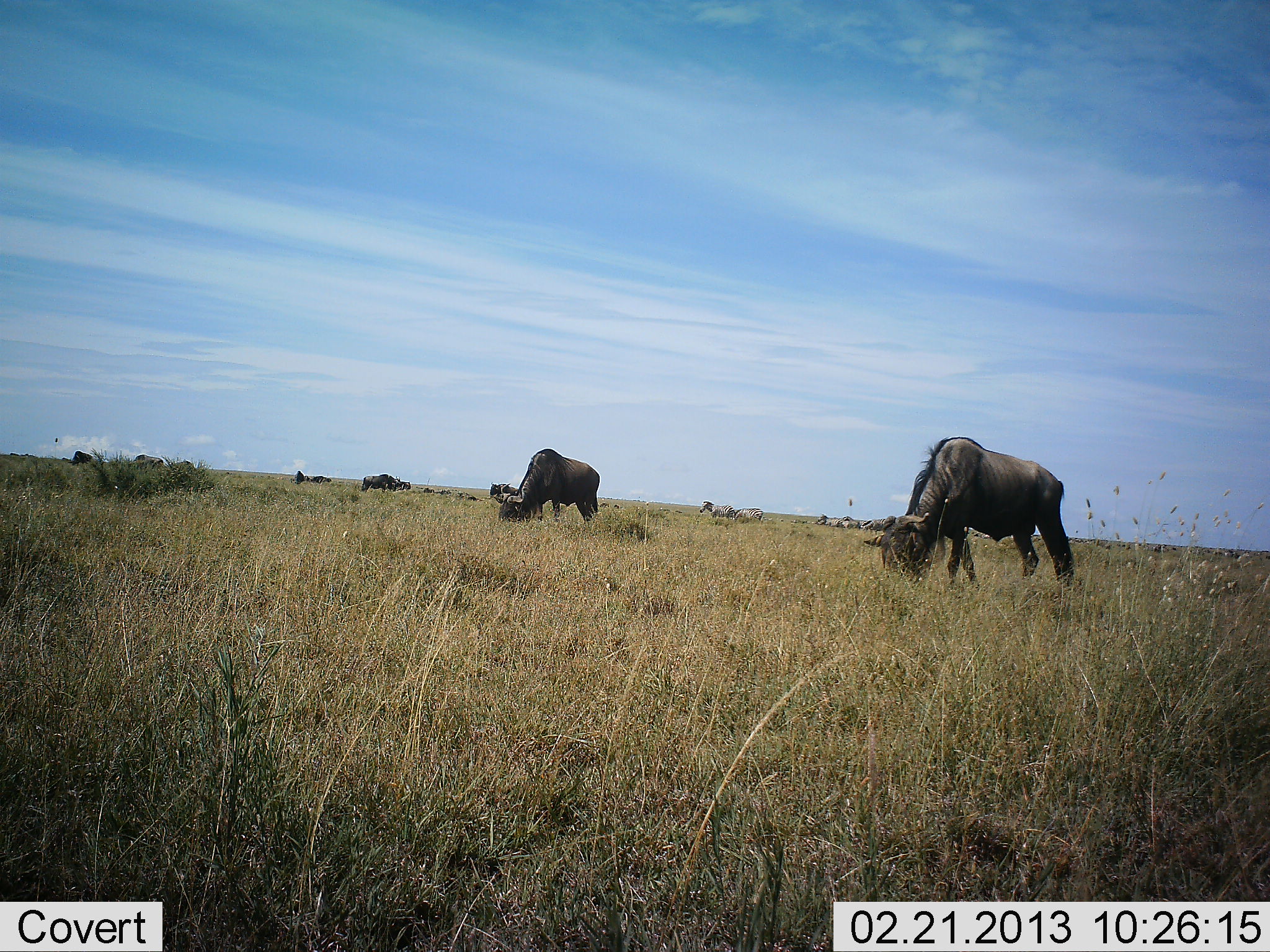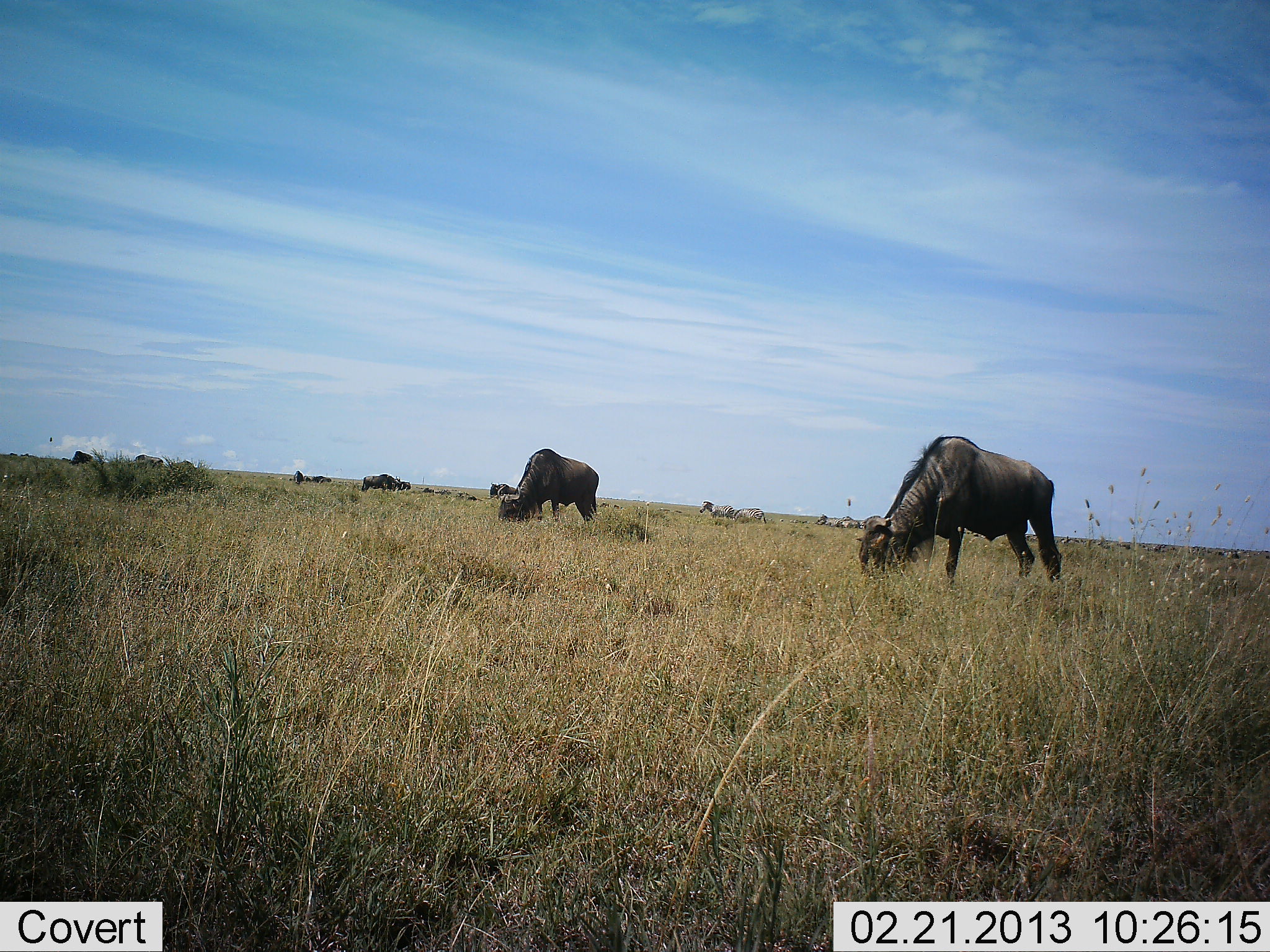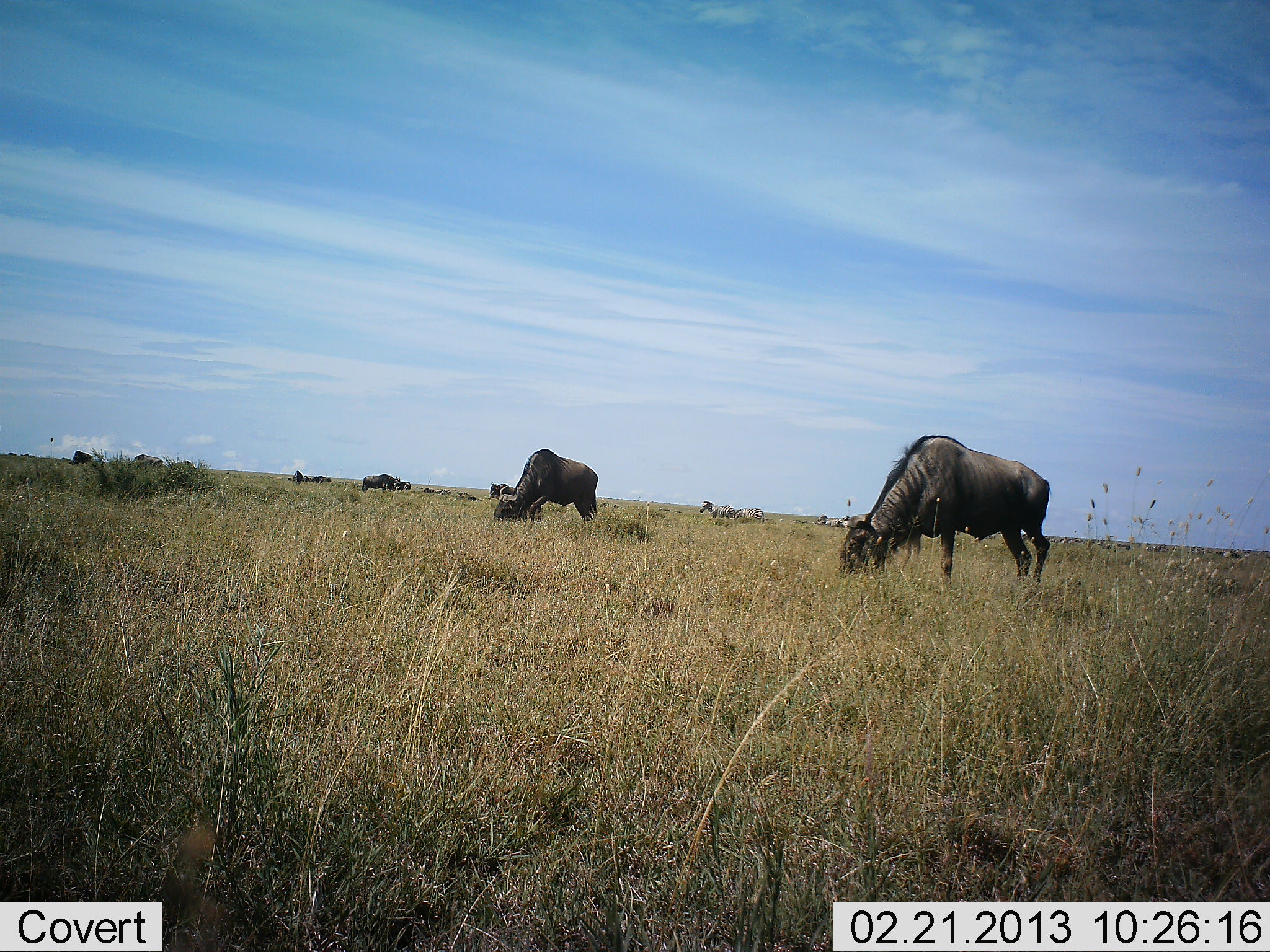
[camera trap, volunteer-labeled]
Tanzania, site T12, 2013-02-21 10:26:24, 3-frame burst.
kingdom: Animalia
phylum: Chordata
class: Mammalia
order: Artiodactyla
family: Bovidae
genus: Connochaetes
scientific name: Connochaetes taurinus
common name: blue wildebeest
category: wildebeest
Wildebeest (blue wildebeest) (Connochaetes taurinus), count 8. Behavior (volunteer vote fractions): standing 27%, resting 10%, moving 7%, interacting 0%. Young present (vote fraction): 0%. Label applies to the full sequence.